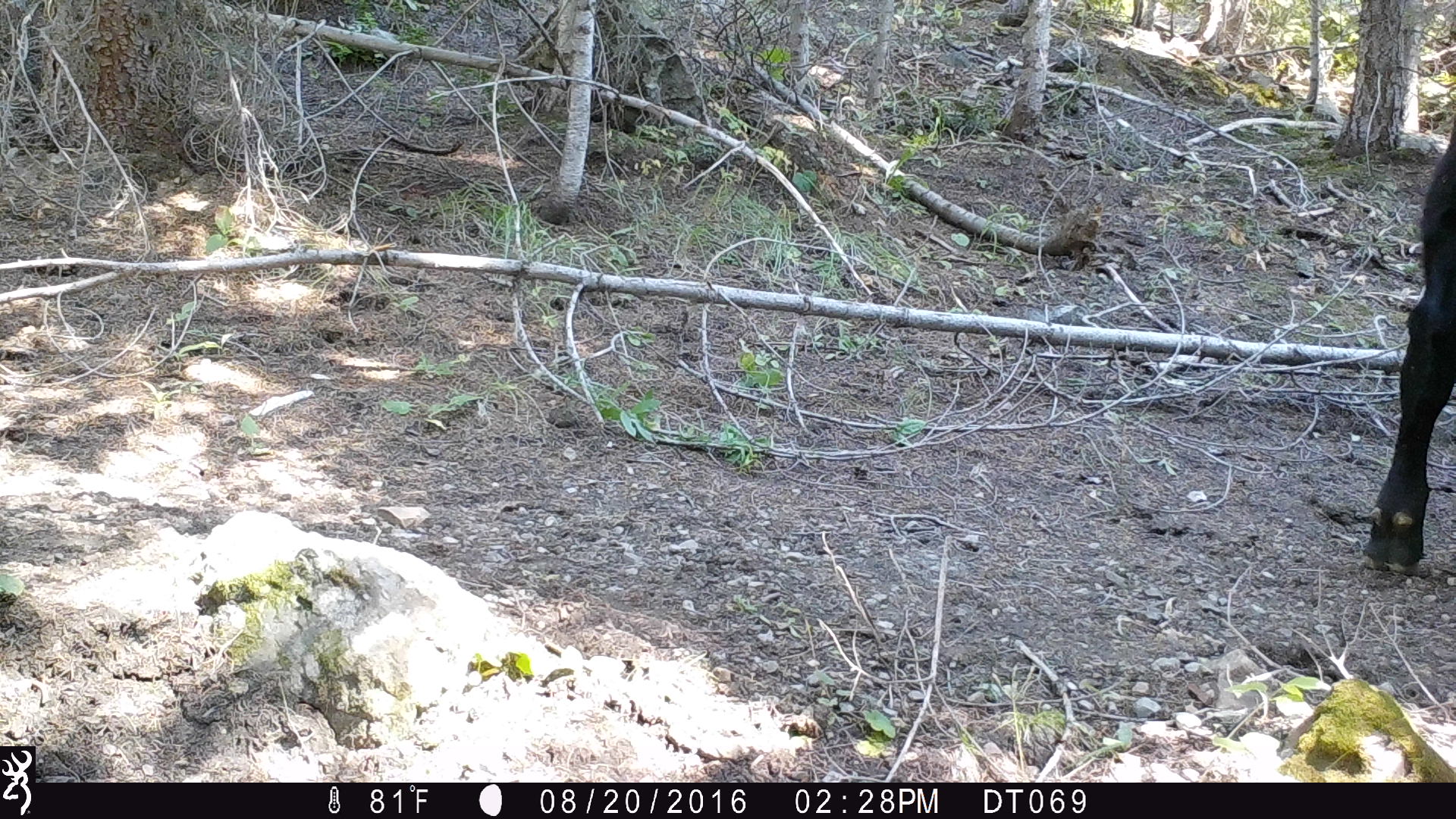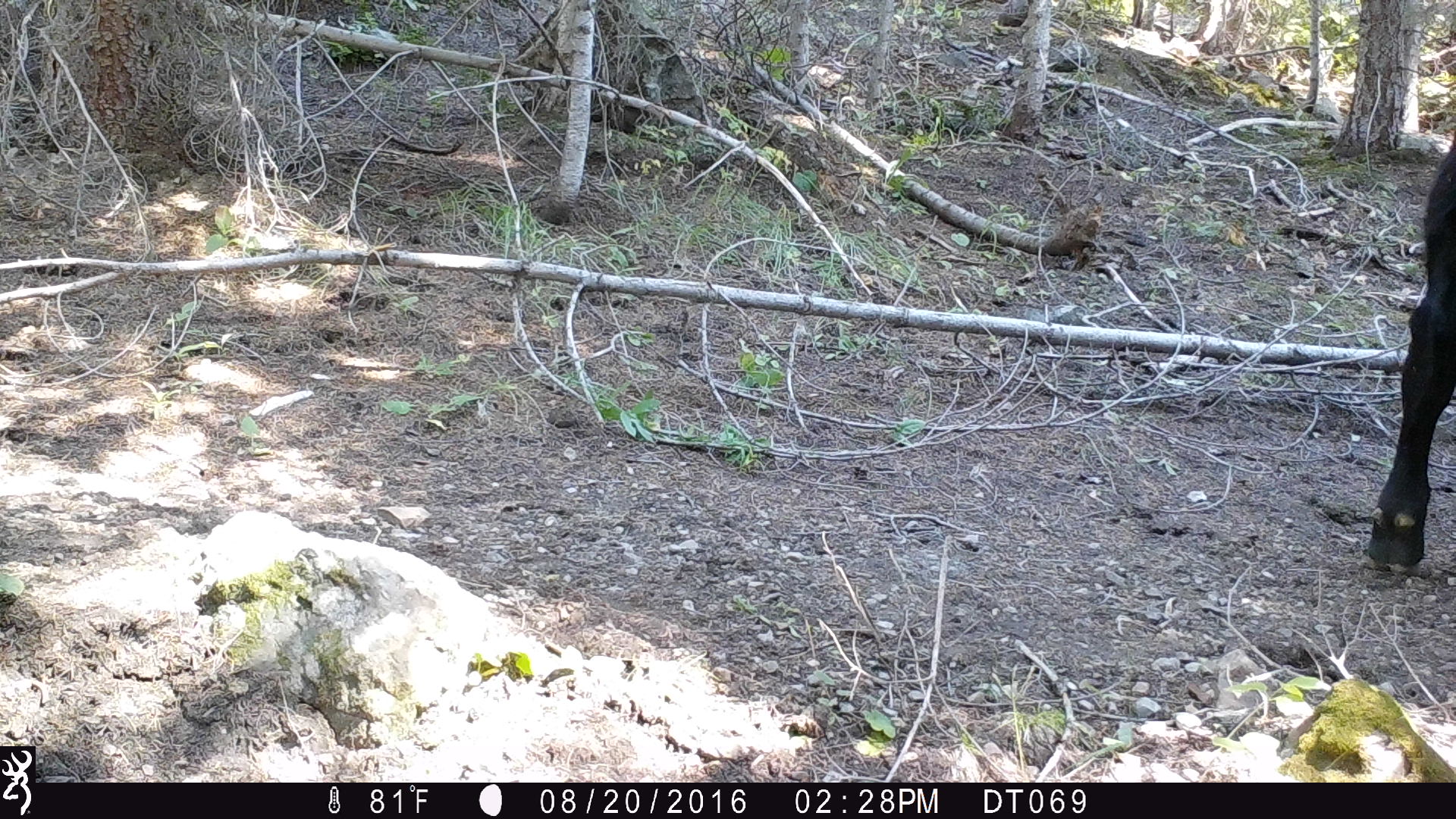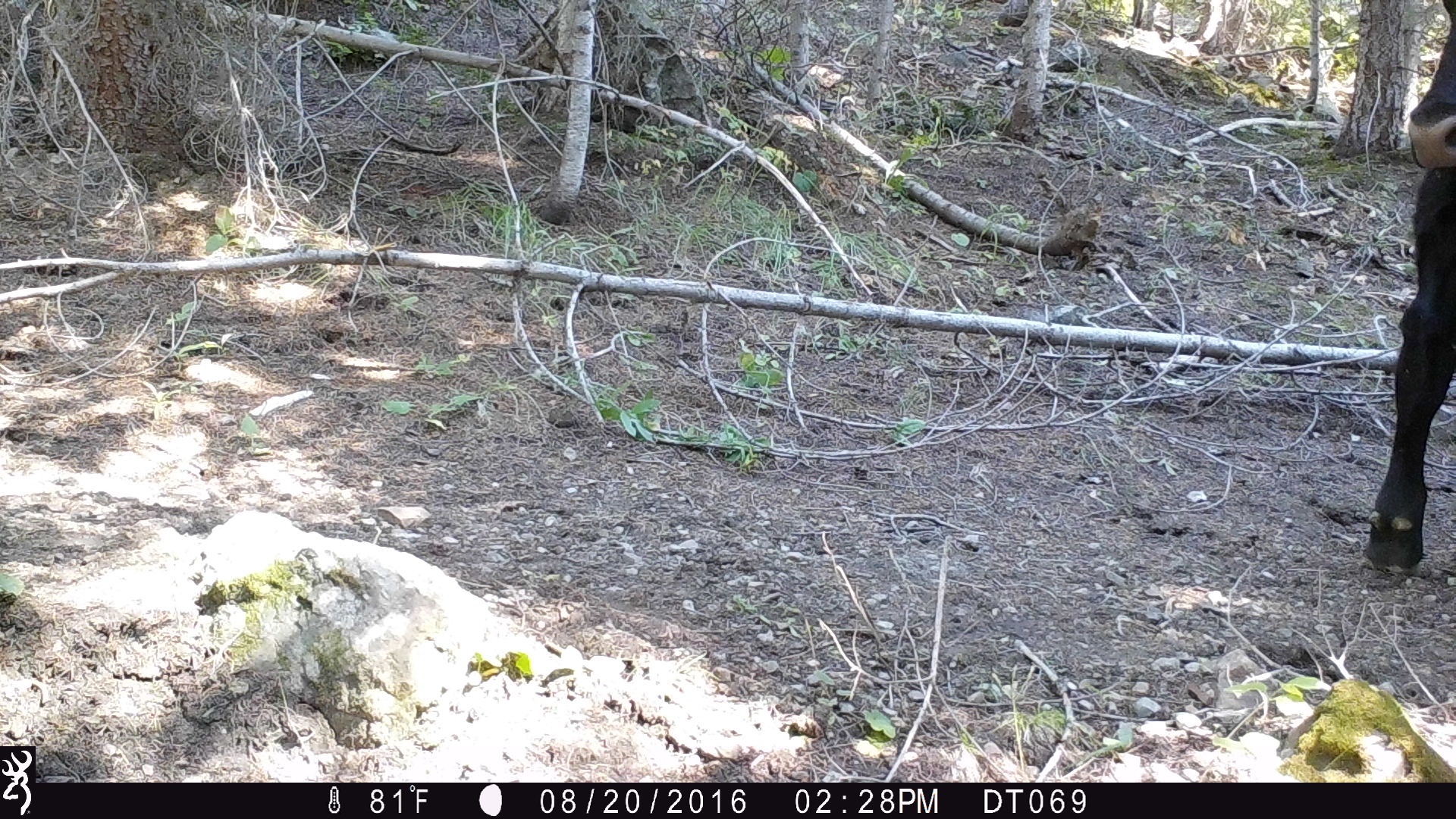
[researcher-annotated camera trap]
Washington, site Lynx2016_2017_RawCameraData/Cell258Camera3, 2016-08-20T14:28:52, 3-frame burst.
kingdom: Animalia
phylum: Chordata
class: Mammalia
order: Artiodactyla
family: Bovidae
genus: Bos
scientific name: Bos taurus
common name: domestic cattle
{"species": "domestic cattle (Bos taurus)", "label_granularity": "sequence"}